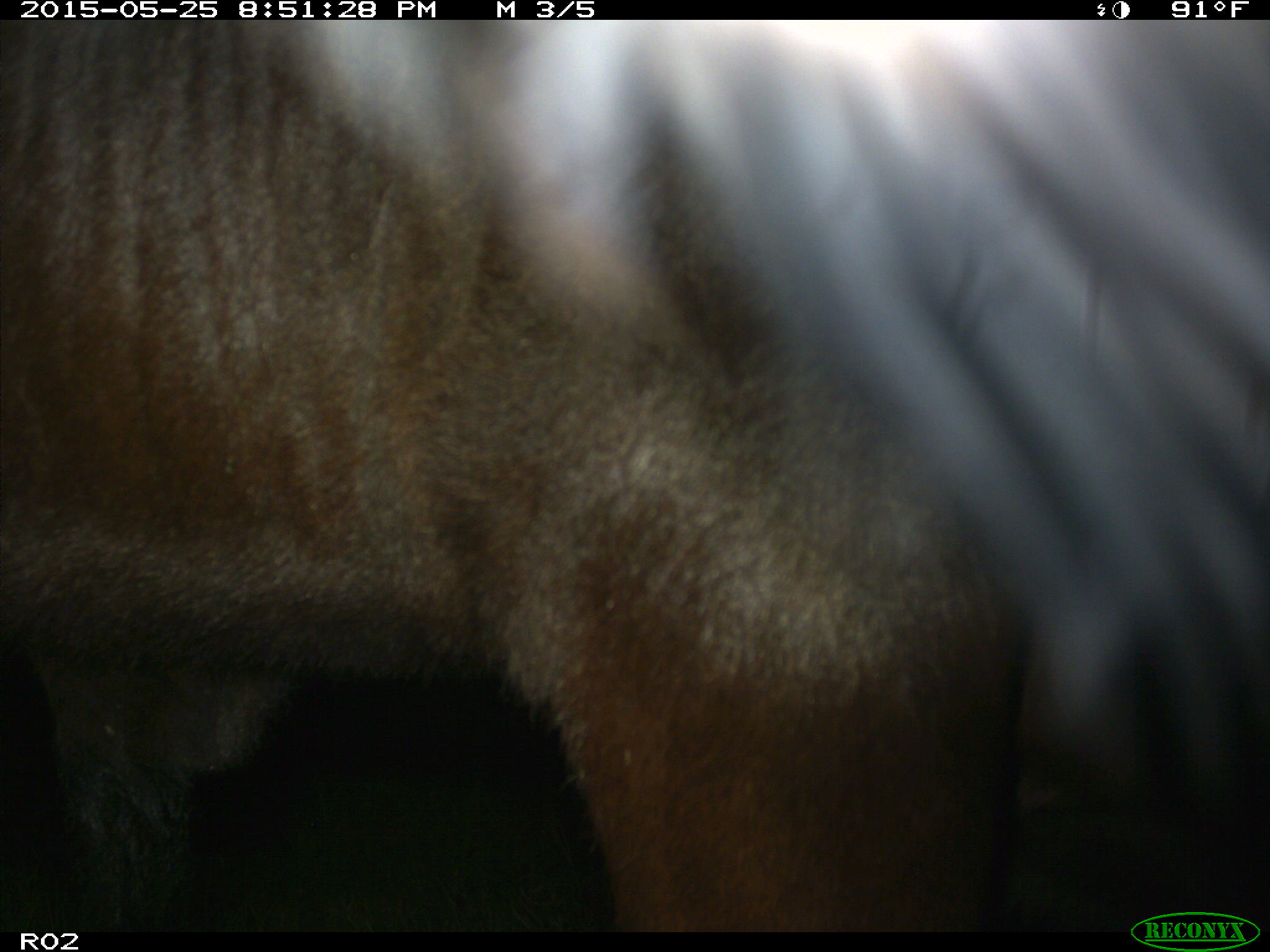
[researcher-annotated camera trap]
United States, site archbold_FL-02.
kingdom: Animalia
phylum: Chordata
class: Mammalia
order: Artiodactyla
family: Bovidae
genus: Bos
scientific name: Bos taurus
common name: domestic cow